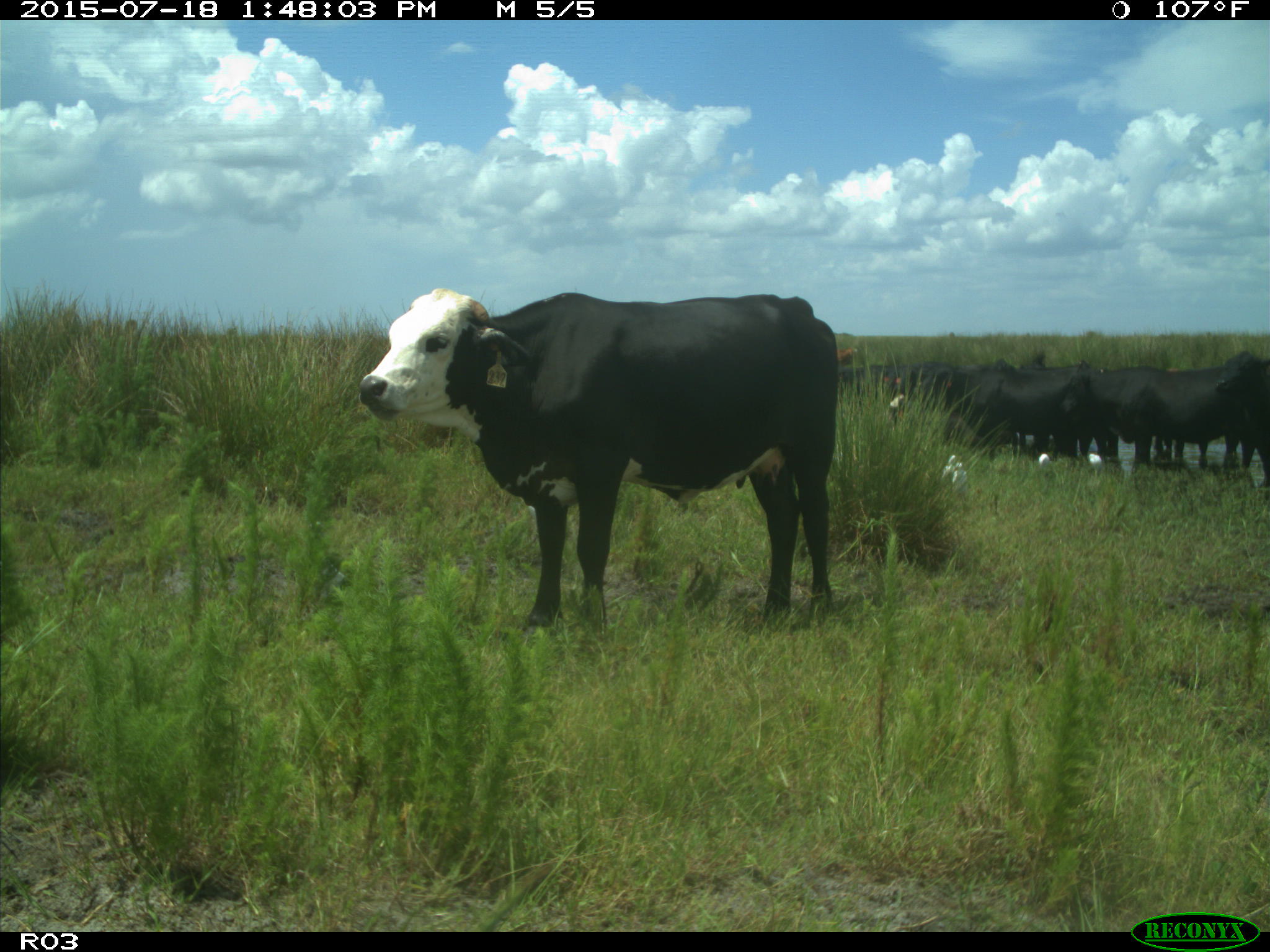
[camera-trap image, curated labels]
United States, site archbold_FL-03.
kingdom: Animalia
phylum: Chordata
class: Mammalia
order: Artiodactyla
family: Bovidae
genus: Bos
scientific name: Bos taurus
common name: domestic cow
Bos taurus (domestic cow).